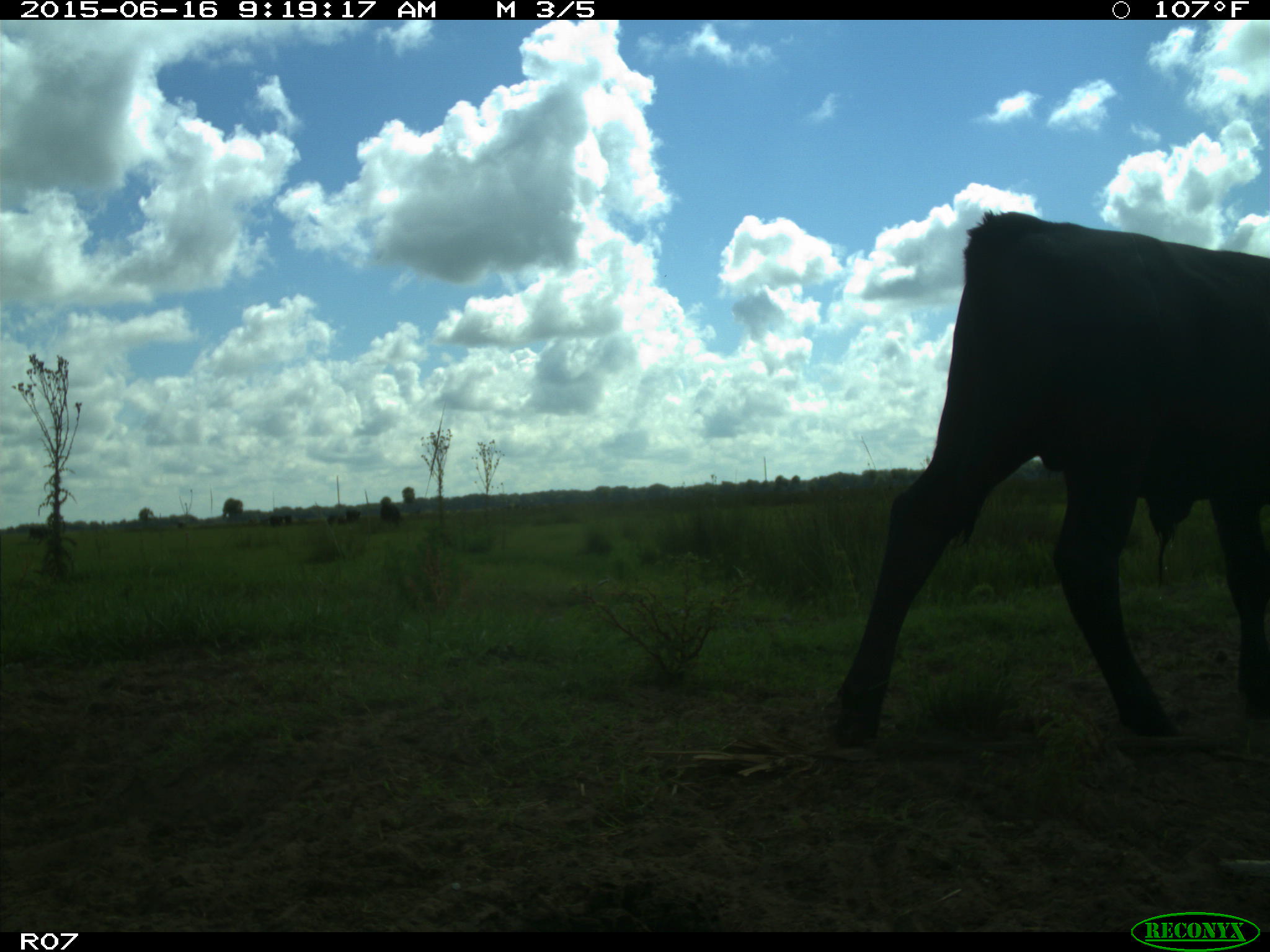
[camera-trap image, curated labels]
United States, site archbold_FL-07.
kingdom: Animalia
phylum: Chordata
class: Mammalia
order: Artiodactyla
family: Bovidae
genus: Bos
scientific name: Bos taurus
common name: domestic cow